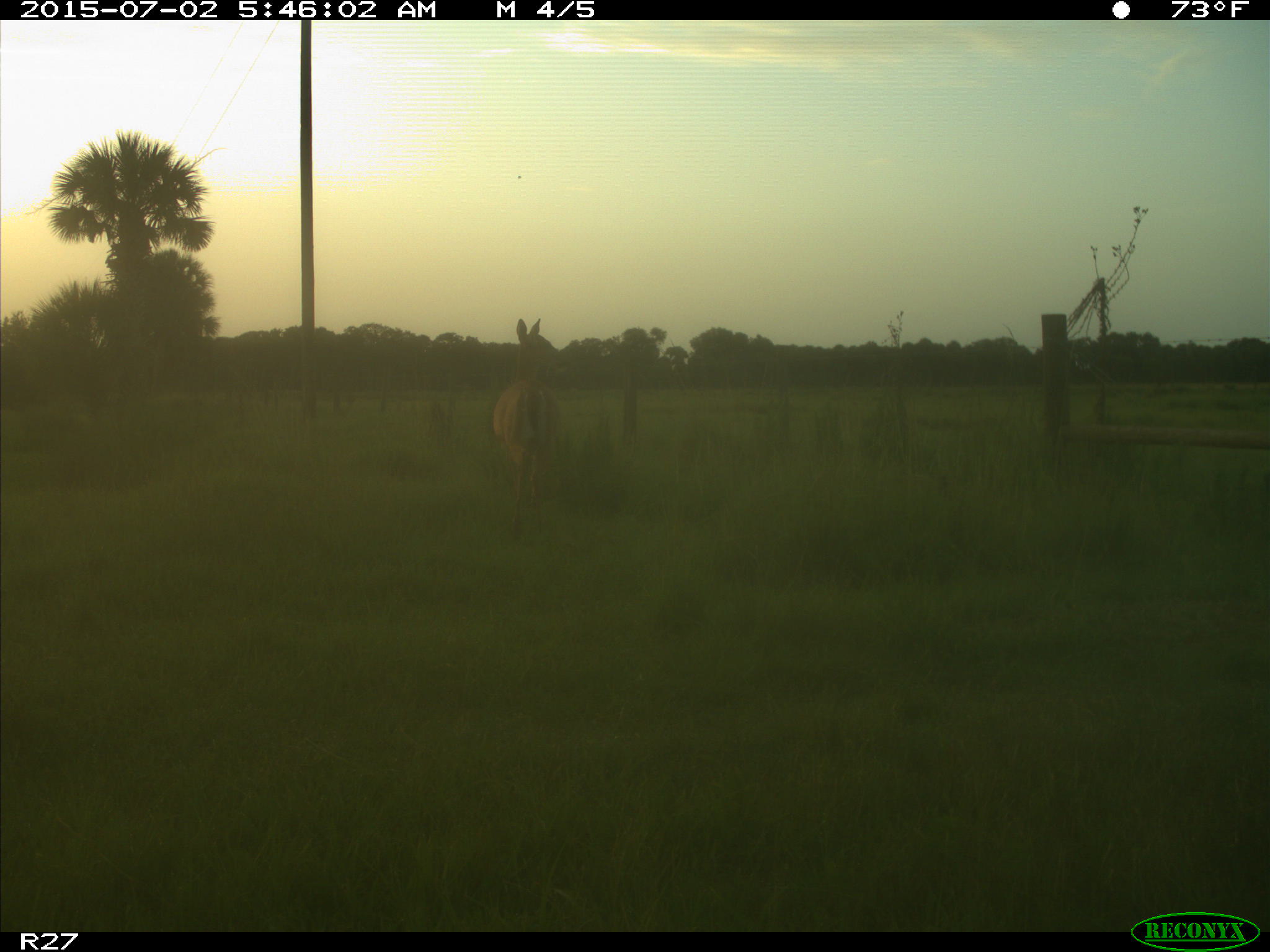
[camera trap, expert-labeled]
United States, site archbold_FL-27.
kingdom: Animalia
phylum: Chordata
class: Mammalia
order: Artiodactyla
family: Cervidae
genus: Odocoileus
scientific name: Odocoileus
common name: deer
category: unidentified deer